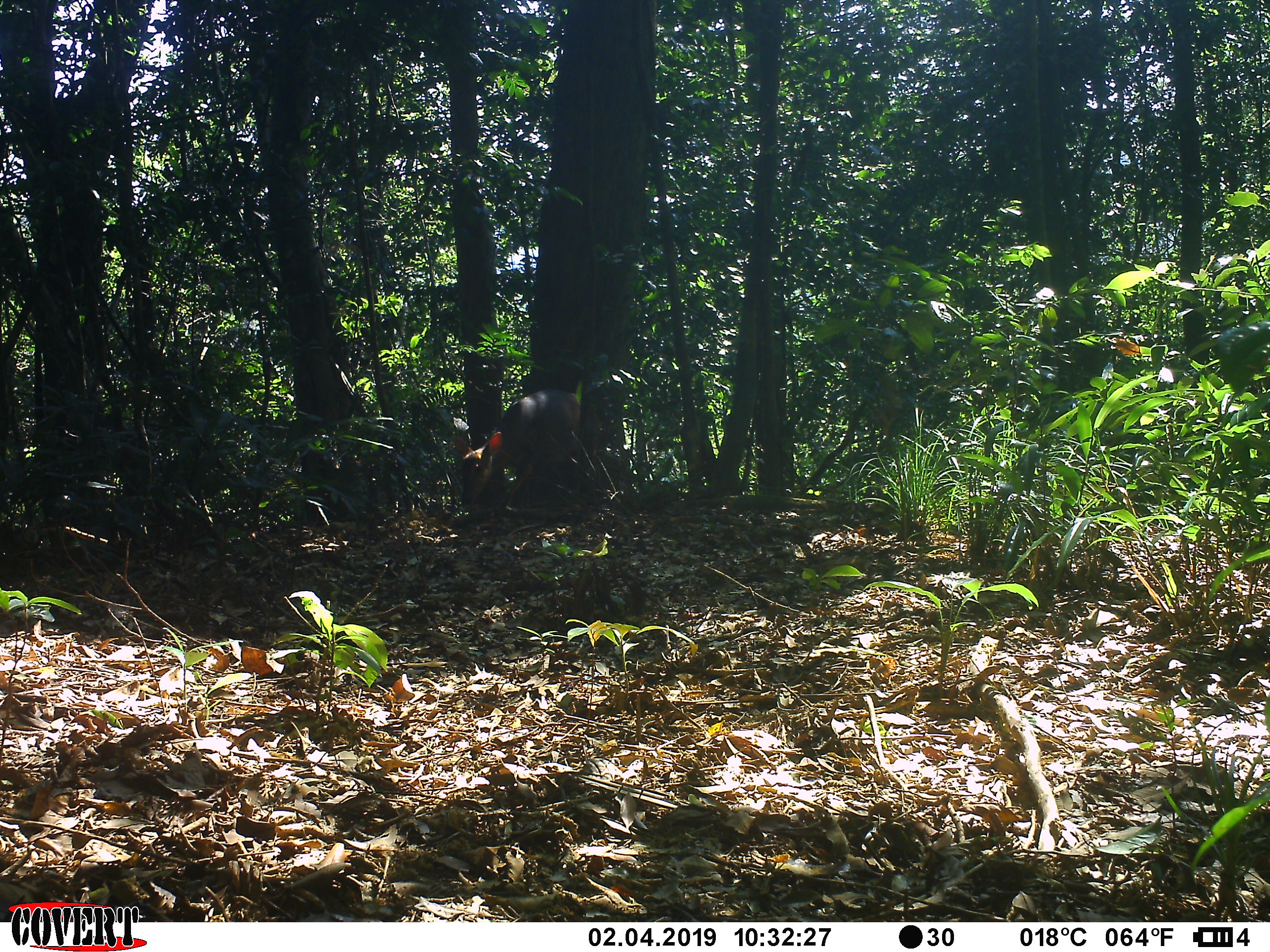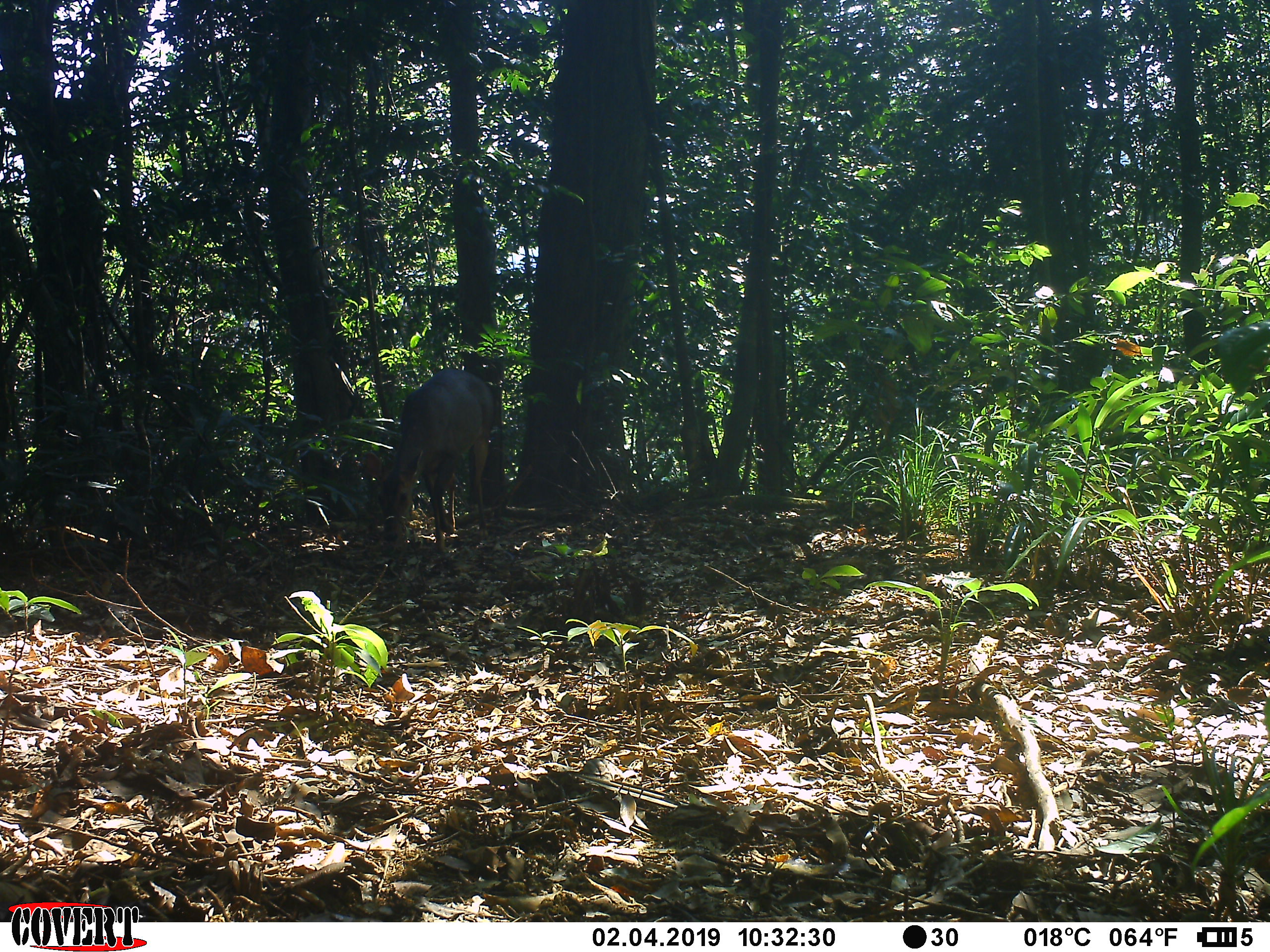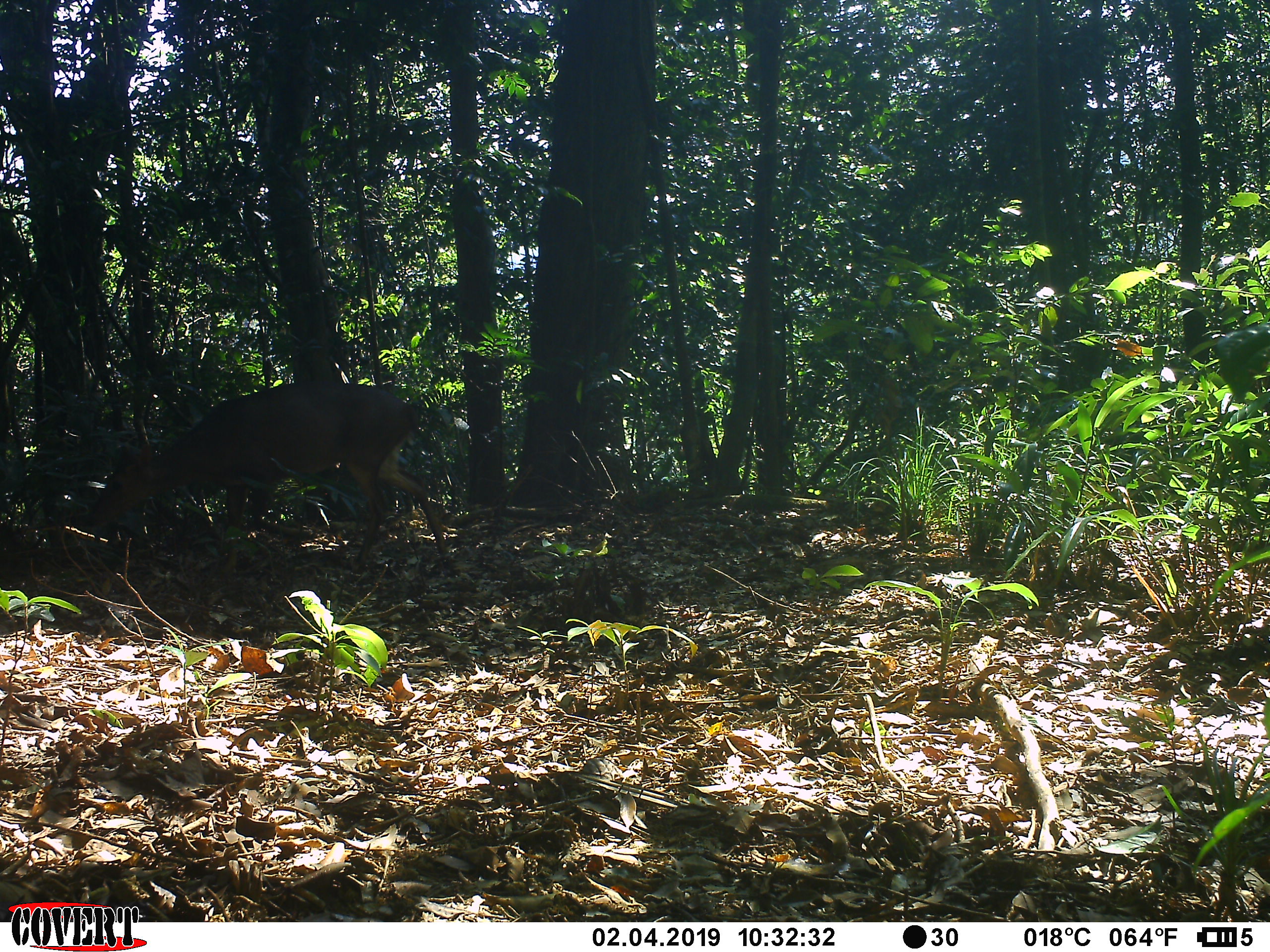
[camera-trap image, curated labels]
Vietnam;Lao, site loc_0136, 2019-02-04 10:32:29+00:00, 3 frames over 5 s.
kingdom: Animalia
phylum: Chordata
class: Mammalia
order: Artiodactyla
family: Cervidae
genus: Muntiacus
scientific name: Muntiacus vuquangensis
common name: large-antlered muntjac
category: large antlered muntjac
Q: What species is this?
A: Large antlered muntjac (large-antlered muntjac) (Muntiacus vuquangensis).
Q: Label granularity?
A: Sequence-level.